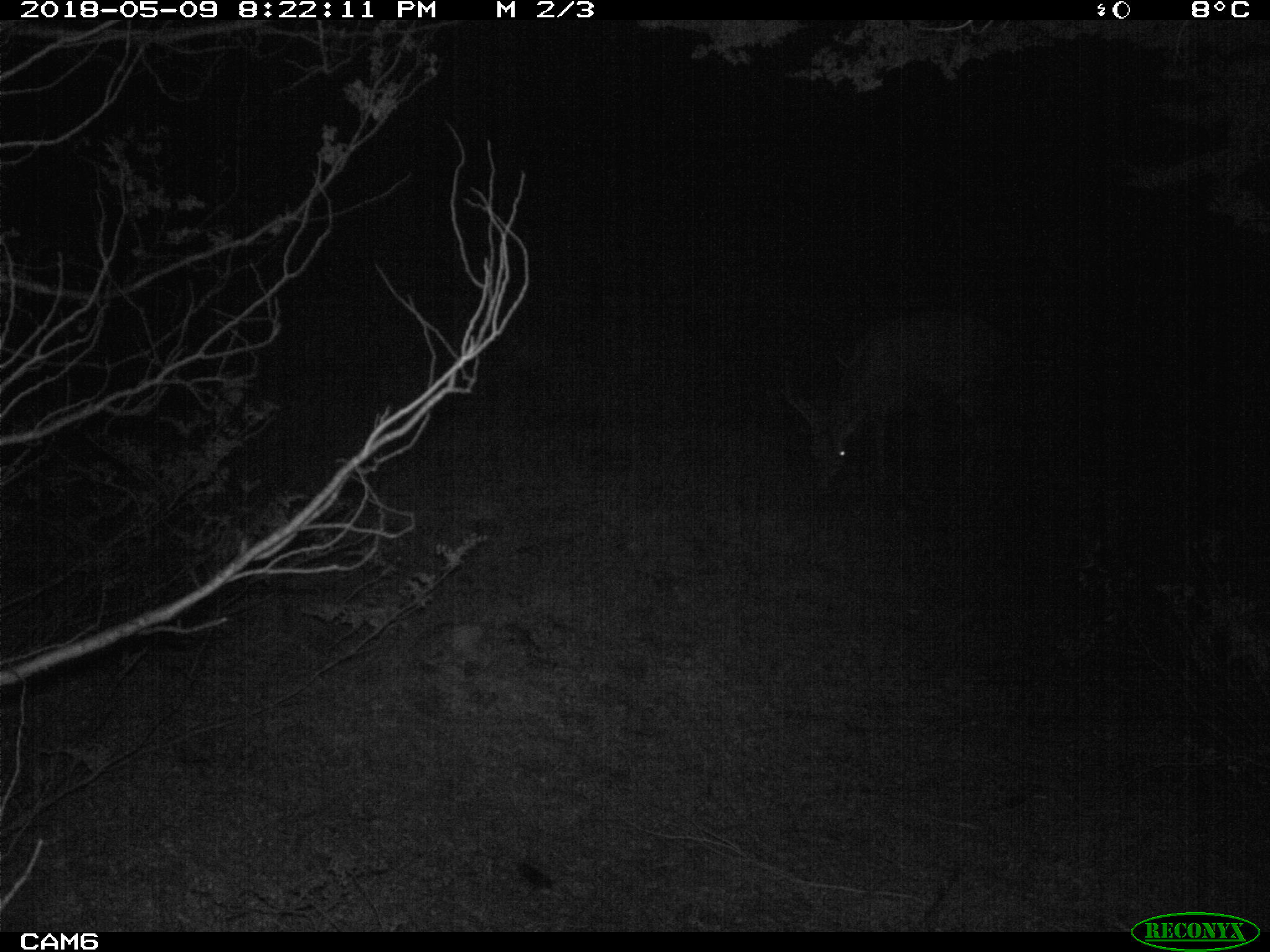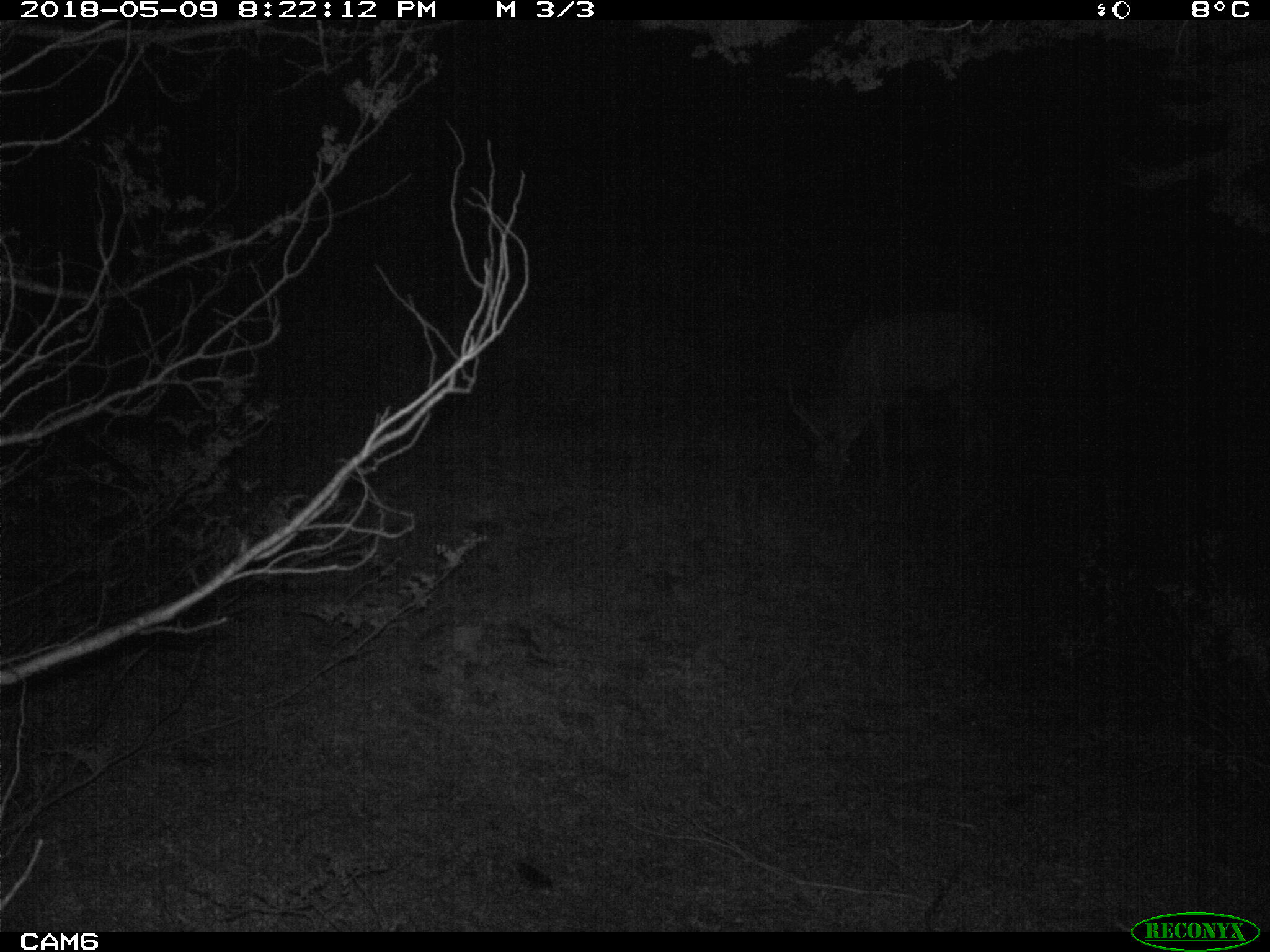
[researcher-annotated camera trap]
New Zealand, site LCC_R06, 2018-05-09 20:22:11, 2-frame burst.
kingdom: Animalia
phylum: Chordata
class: Mammalia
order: Artiodactyla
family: Cervidae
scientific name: Cervidae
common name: deer